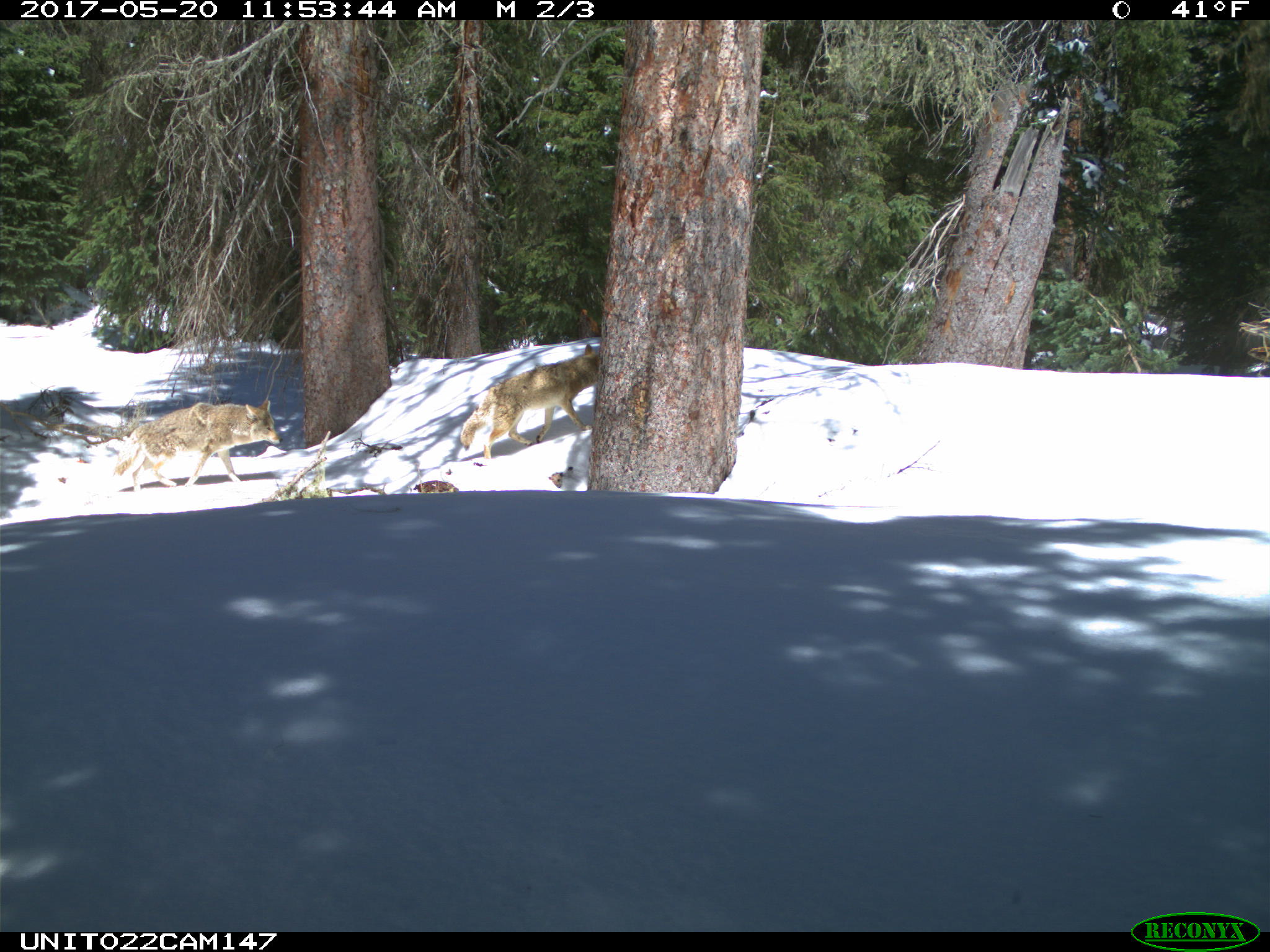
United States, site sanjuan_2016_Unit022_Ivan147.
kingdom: Animalia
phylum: Chordata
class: Mammalia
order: Carnivora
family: Canidae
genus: Canis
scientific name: Canis latrans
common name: coyote